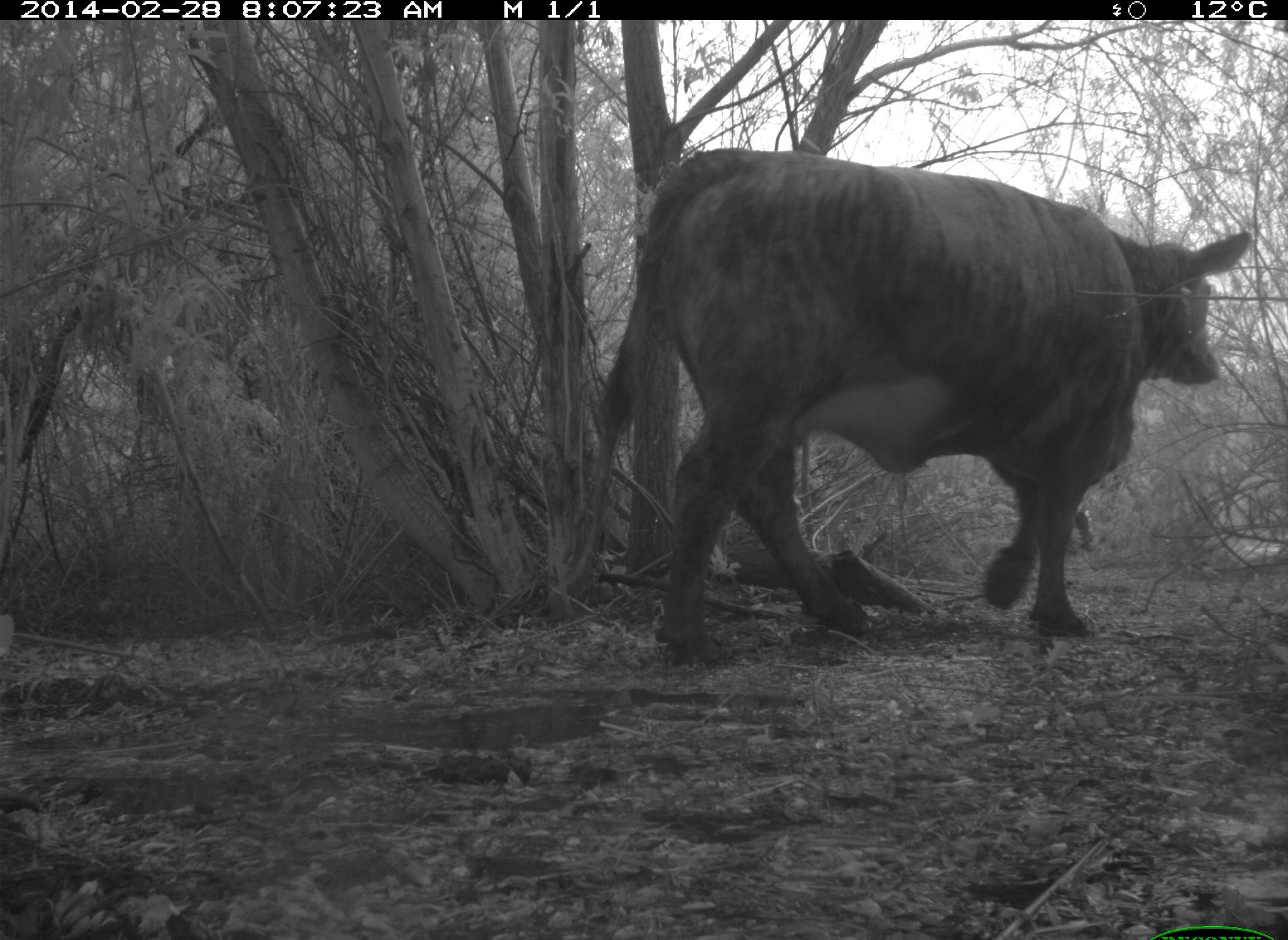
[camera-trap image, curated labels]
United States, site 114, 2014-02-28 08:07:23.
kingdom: Animalia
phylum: Chordata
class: Mammalia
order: Artiodactyla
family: Bovidae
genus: Bos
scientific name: Bos taurus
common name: cow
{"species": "cow (Bos taurus)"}